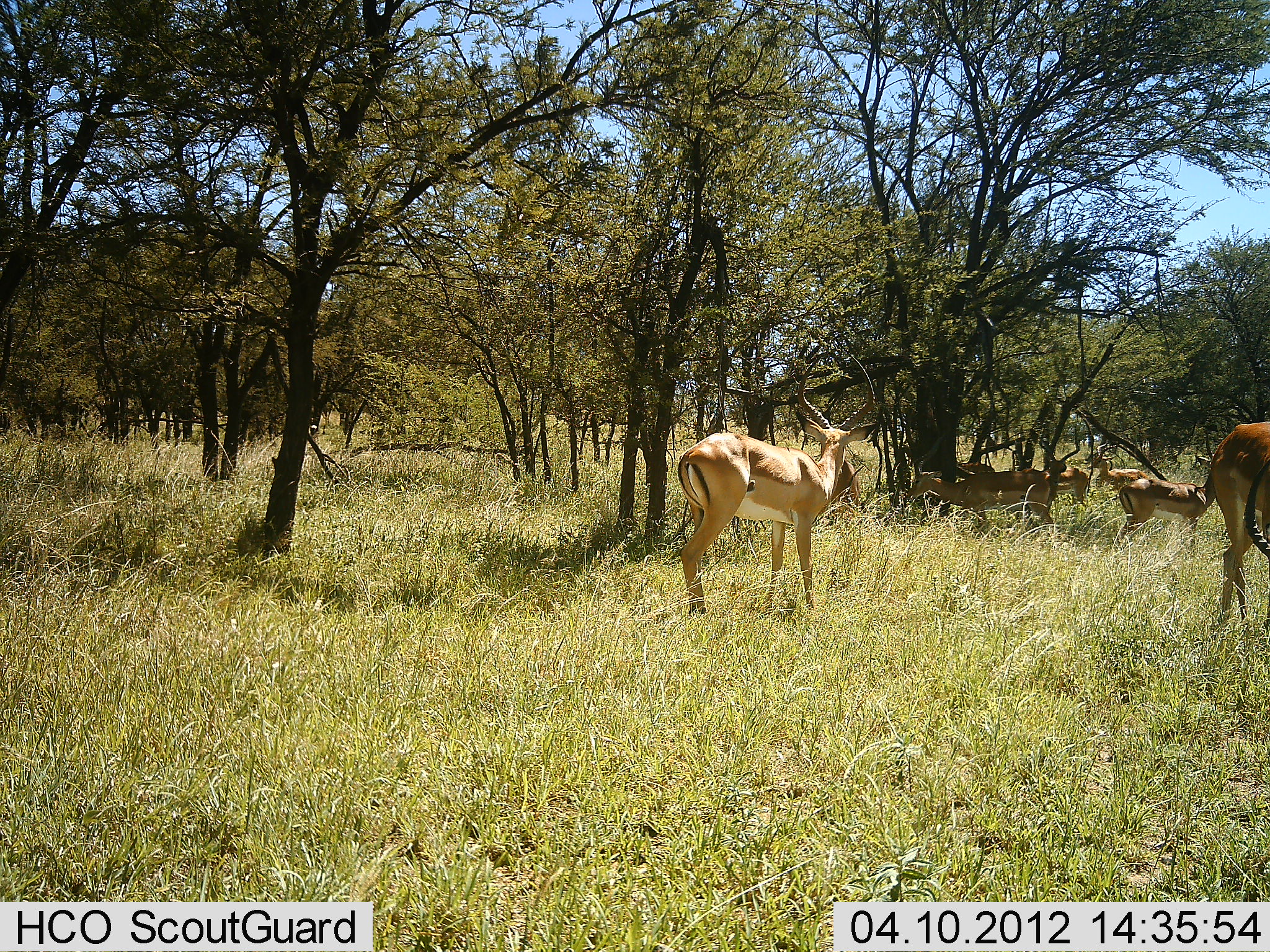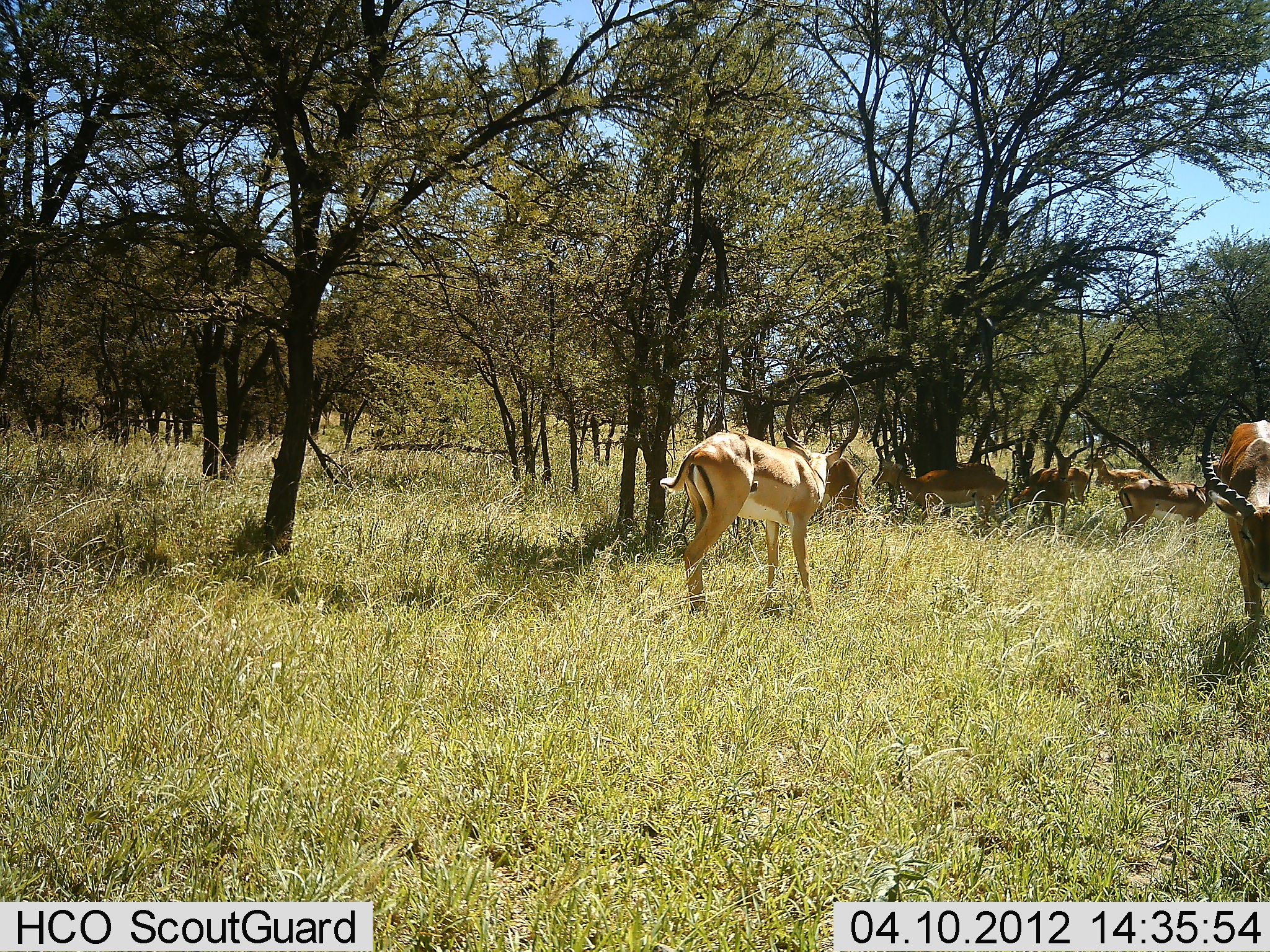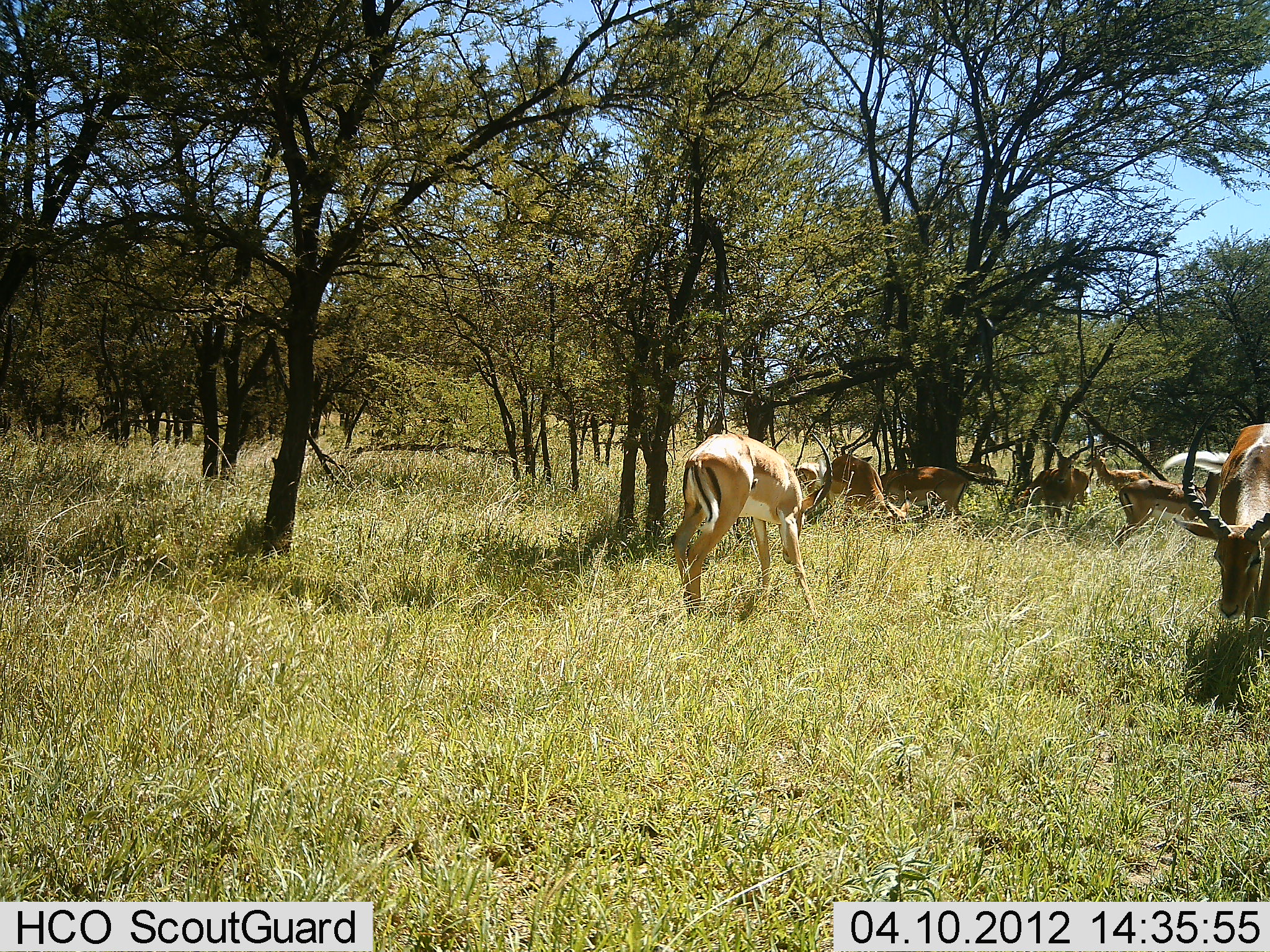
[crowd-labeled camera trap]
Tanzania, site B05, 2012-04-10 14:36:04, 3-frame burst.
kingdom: Animalia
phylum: Chordata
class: Mammalia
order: Artiodactyla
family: Bovidae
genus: Aepyceros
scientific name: Aepyceros melampus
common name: impala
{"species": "impala (Aepyceros melampus)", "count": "8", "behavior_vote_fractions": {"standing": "67%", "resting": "13%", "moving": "40%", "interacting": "7%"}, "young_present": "0%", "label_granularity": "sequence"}